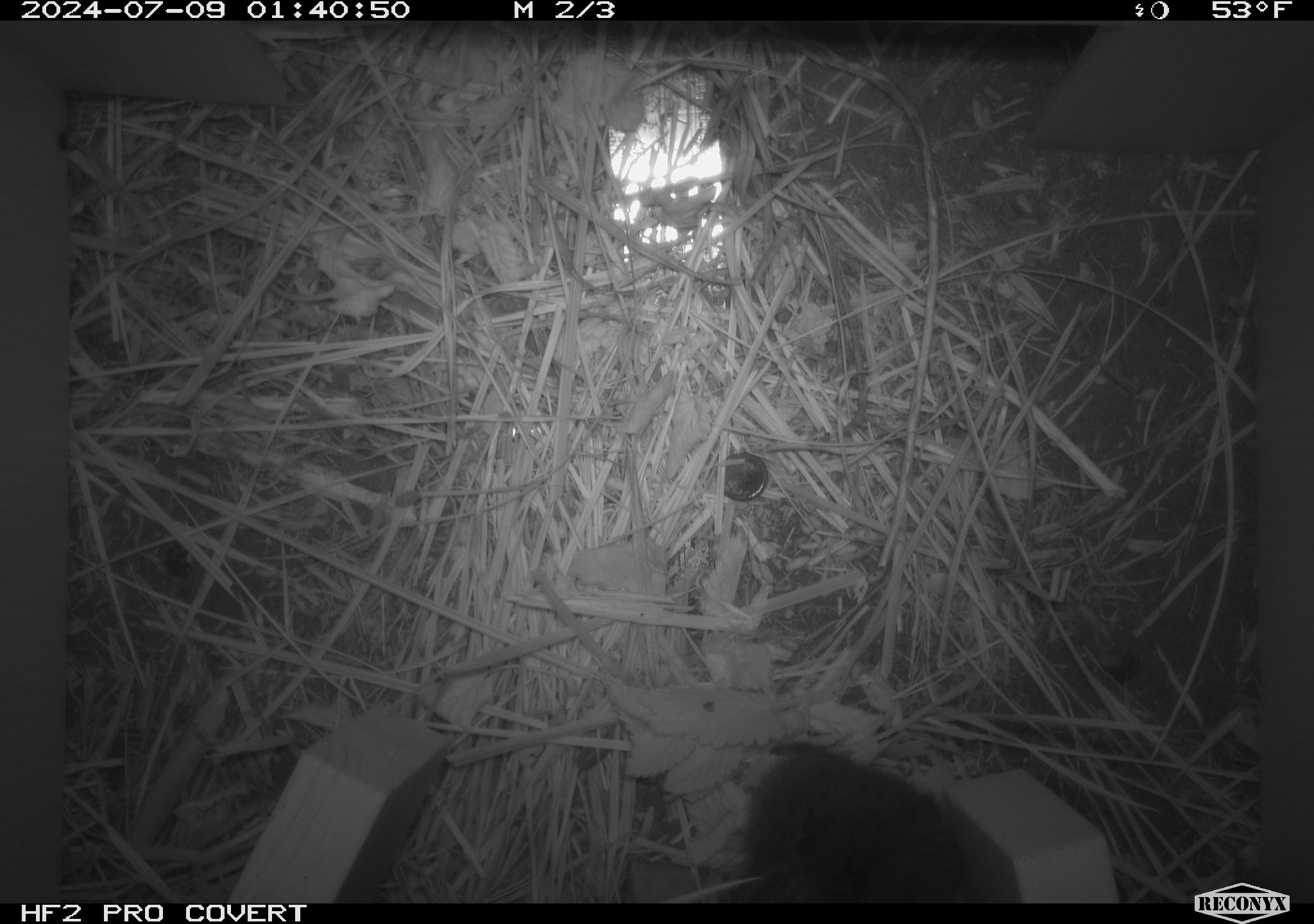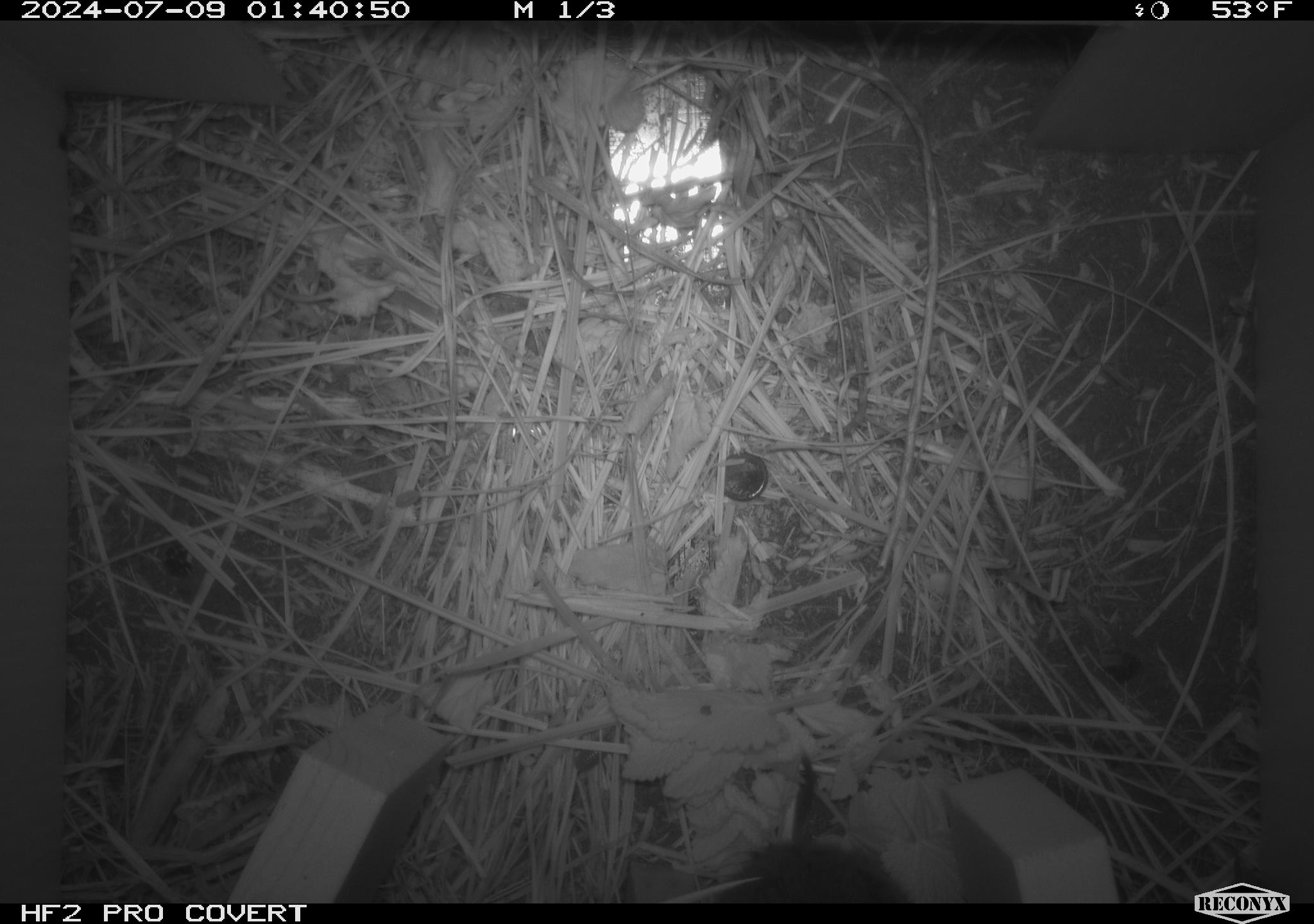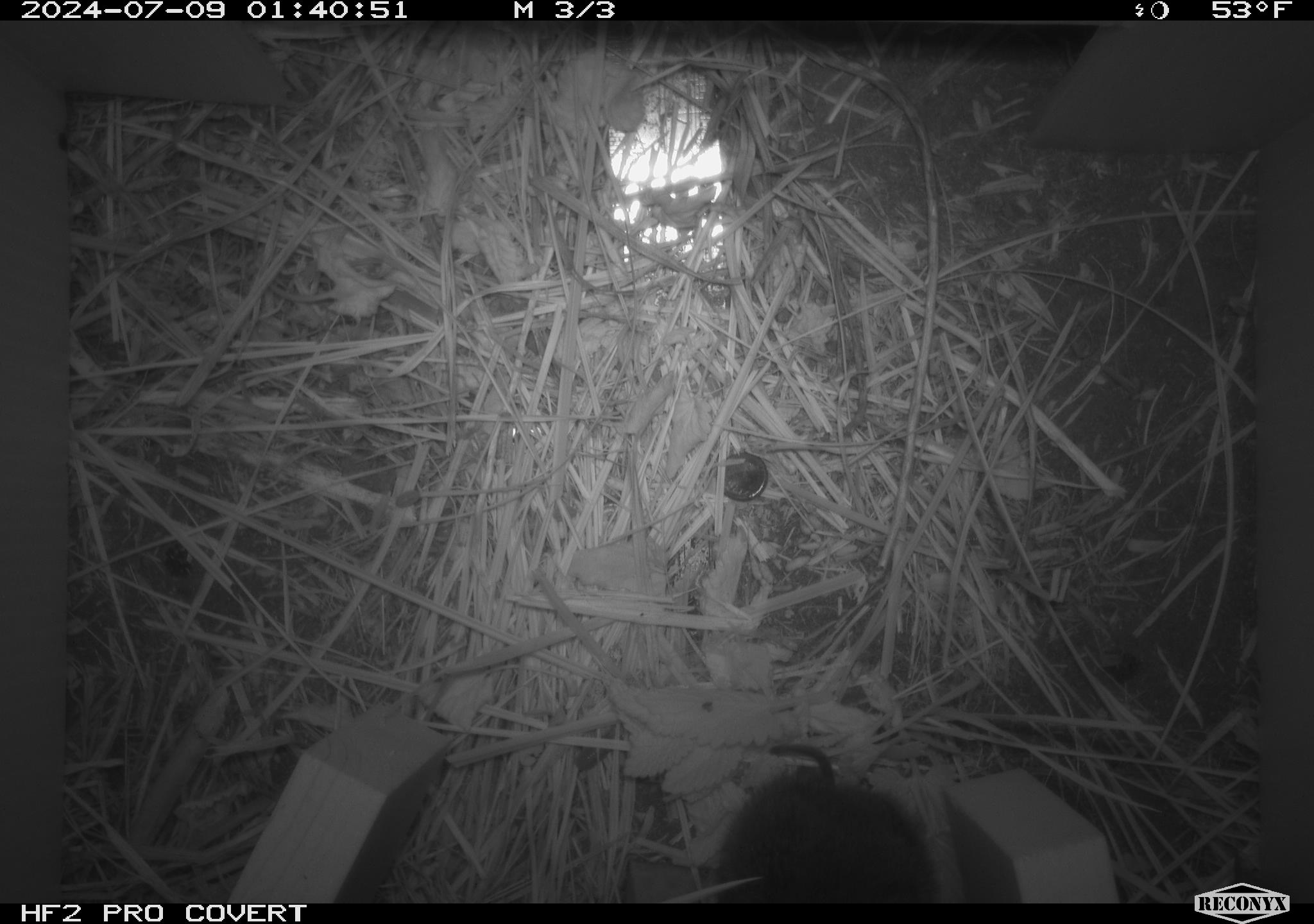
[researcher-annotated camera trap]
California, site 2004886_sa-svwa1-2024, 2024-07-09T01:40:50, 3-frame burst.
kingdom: Animalia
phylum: Chordata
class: Mammalia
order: Rodentia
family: Cricetidae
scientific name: Arvicolinae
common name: voles, lemmings, and muskrats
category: arvicolinae subfamily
Arvicolinae subfamily (voles, lemmings, and muskrats) (Arvicolinae).